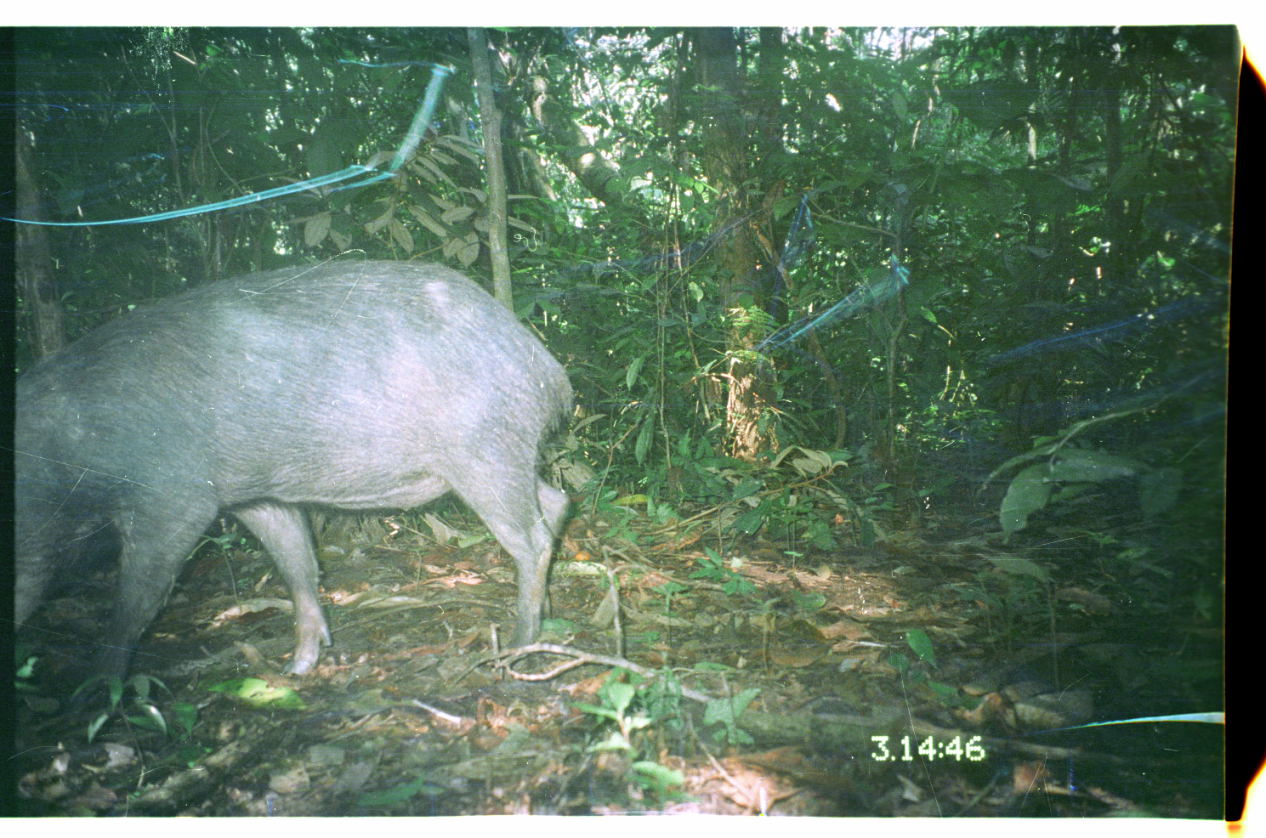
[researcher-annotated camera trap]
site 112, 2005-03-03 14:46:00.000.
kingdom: Animalia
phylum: Chordata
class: Mammalia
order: Artiodactyla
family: Tayassuidae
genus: Tayassu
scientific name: Tayassu pecari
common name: white-lipped peccary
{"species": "Tayassu pecari (white-lipped peccary)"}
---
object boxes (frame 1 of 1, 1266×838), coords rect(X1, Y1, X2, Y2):
tayassu pecari: rect(15, 260, 574, 682)